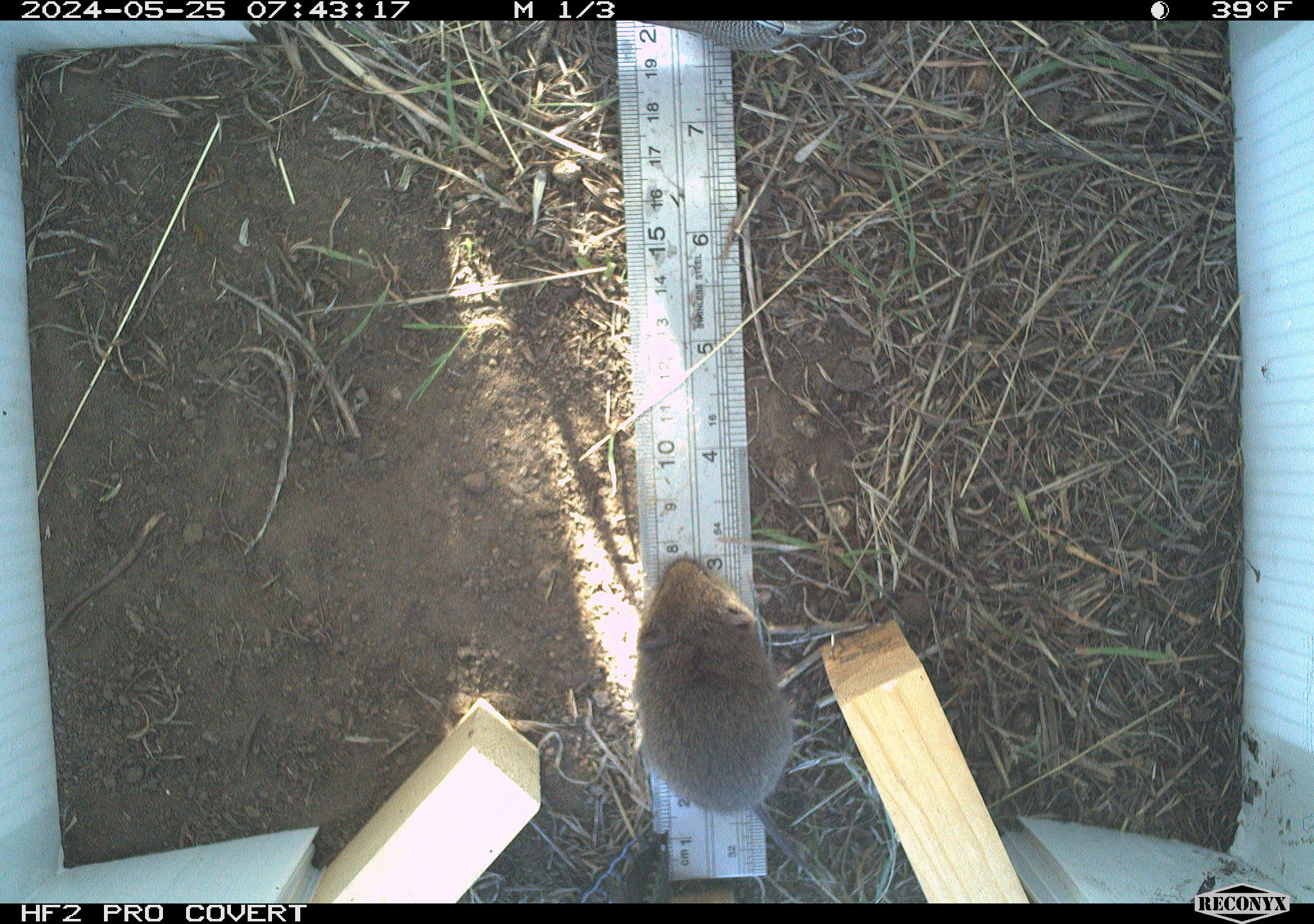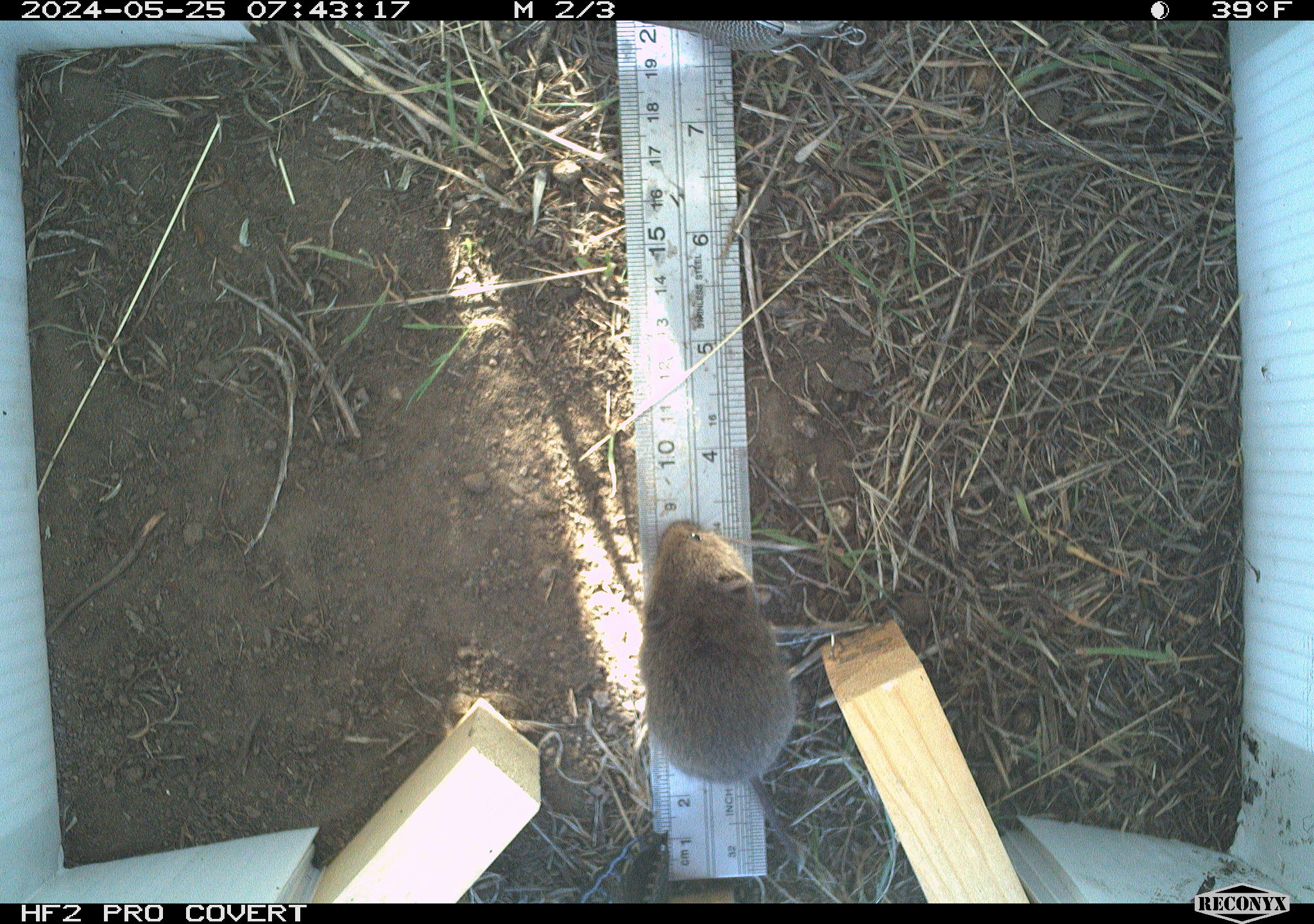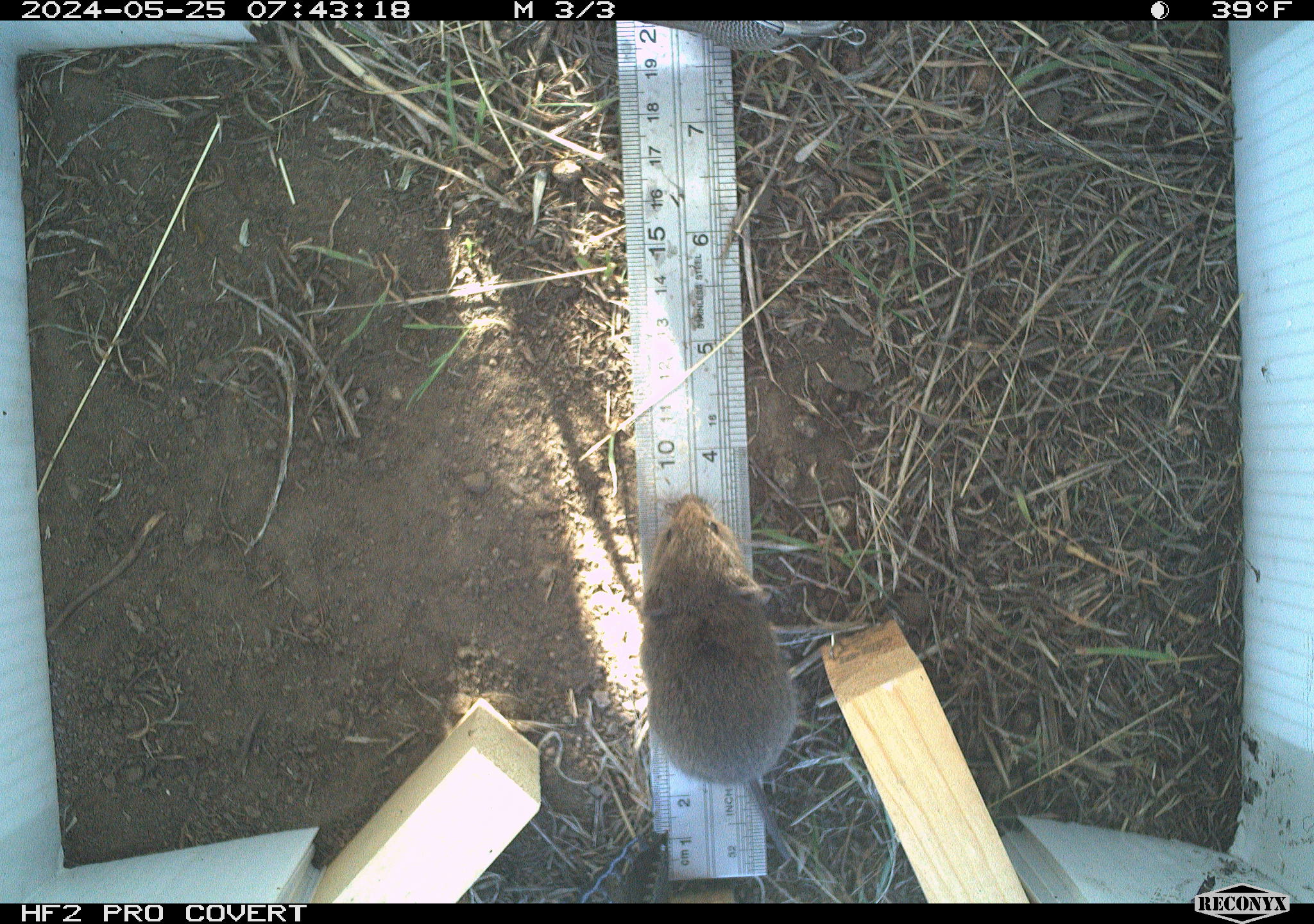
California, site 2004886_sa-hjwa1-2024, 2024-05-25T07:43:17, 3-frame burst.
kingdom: Animalia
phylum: Chordata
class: Mammalia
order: Rodentia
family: Cricetidae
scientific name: Cricetidae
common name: hamsters, voles, lemmings, and allies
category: cricetidae family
Cricetidae family (hamsters, voles, lemmings, and allies) (Cricetidae).